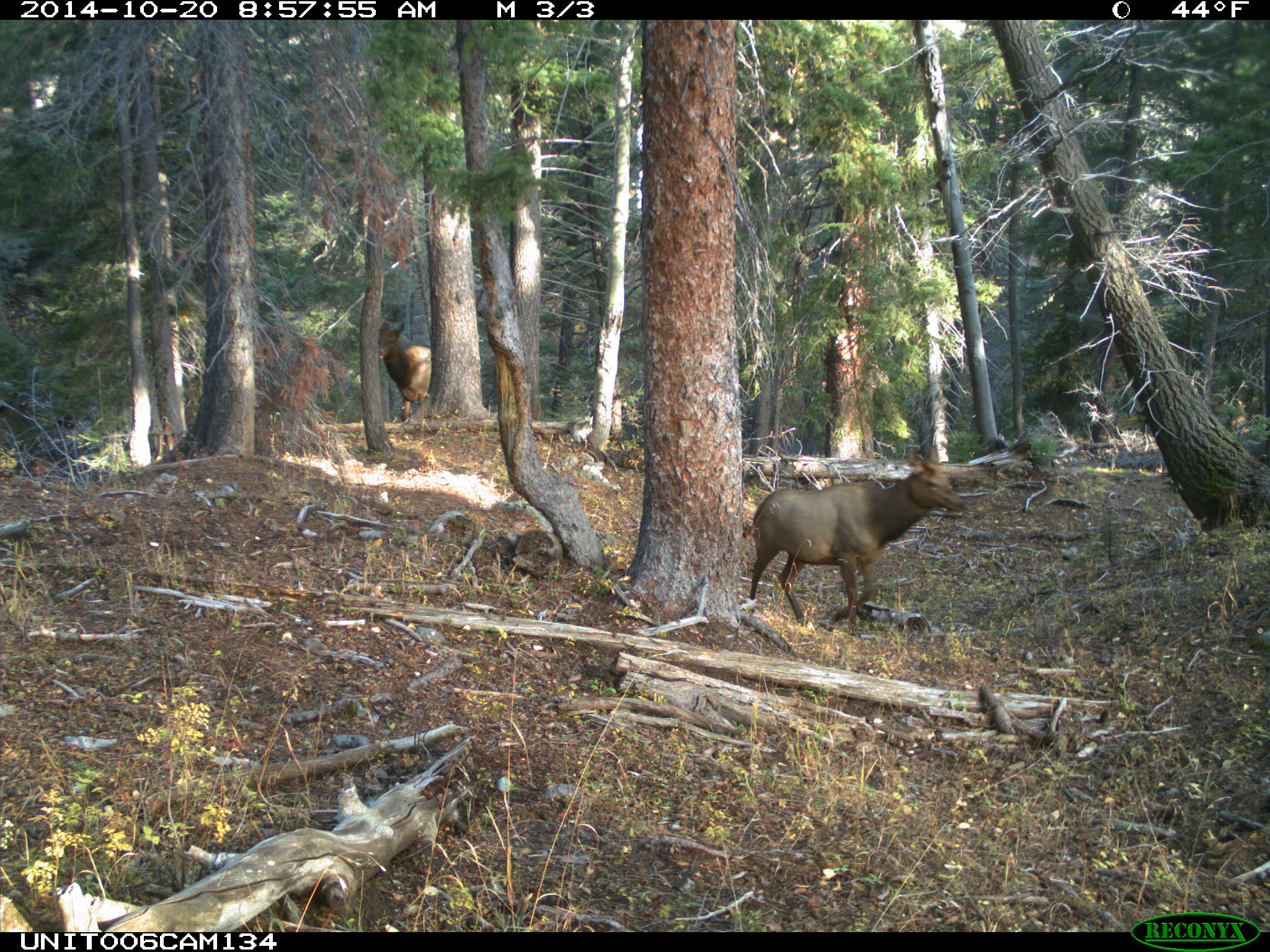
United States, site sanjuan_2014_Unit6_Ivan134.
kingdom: Animalia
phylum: Chordata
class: Mammalia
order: Artiodactyla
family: Cervidae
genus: Cervus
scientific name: Cervus elaphus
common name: red deer